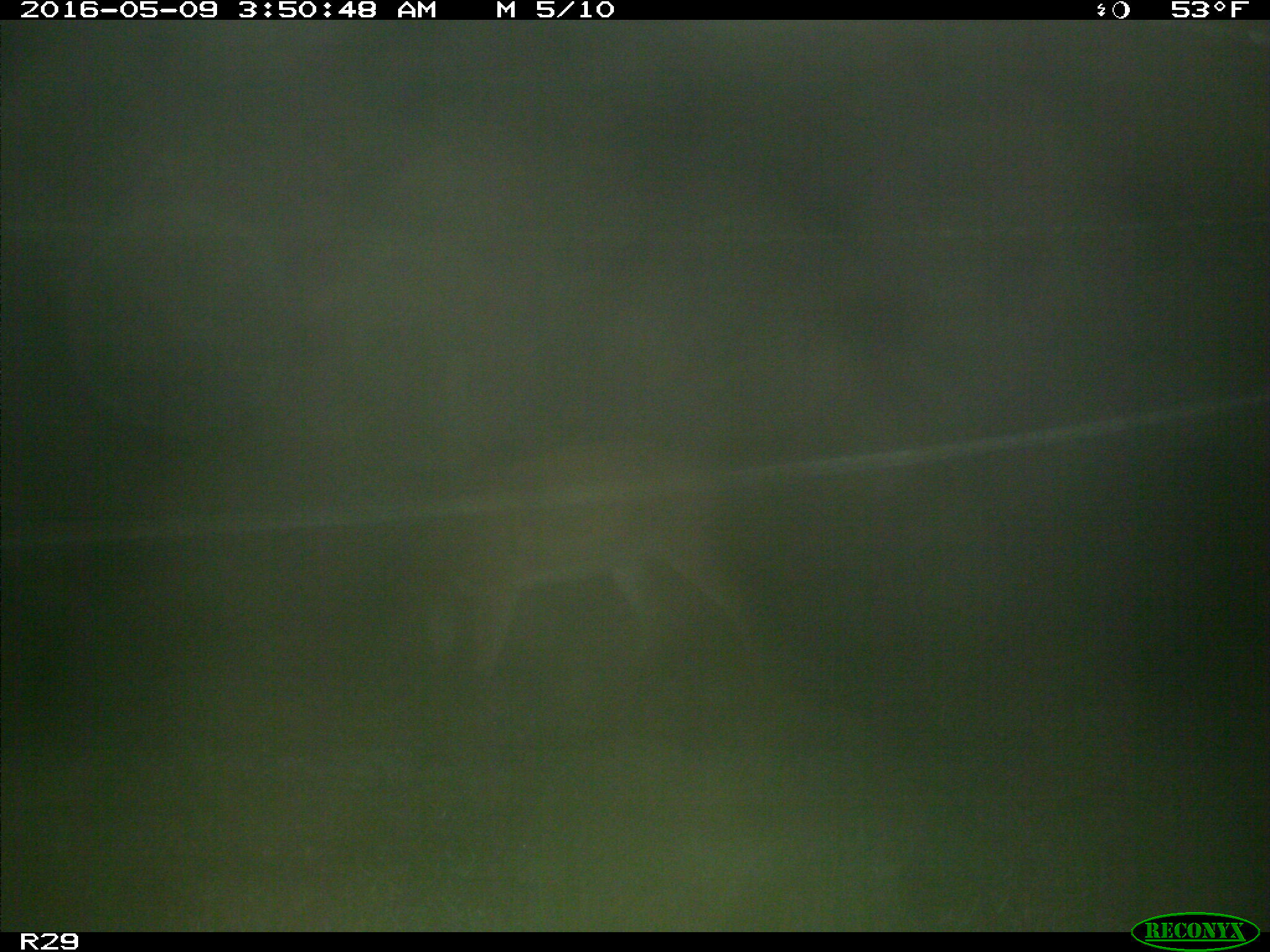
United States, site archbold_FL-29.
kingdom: Animalia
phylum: Chordata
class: Mammalia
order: Artiodactyla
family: Cervidae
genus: Odocoileus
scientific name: Odocoileus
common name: deer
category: unidentified deer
Unidentified deer (deer) (Odocoileus).